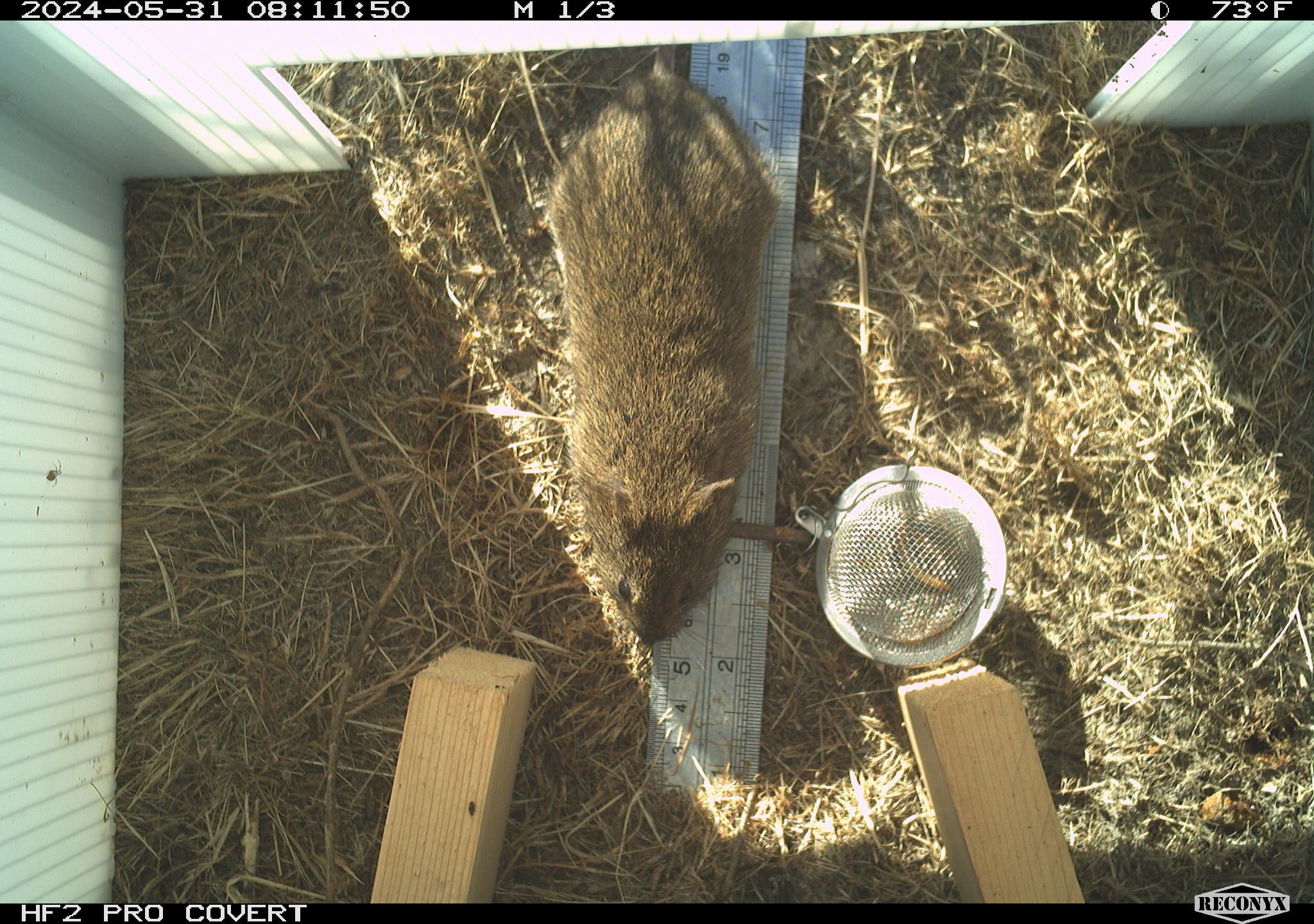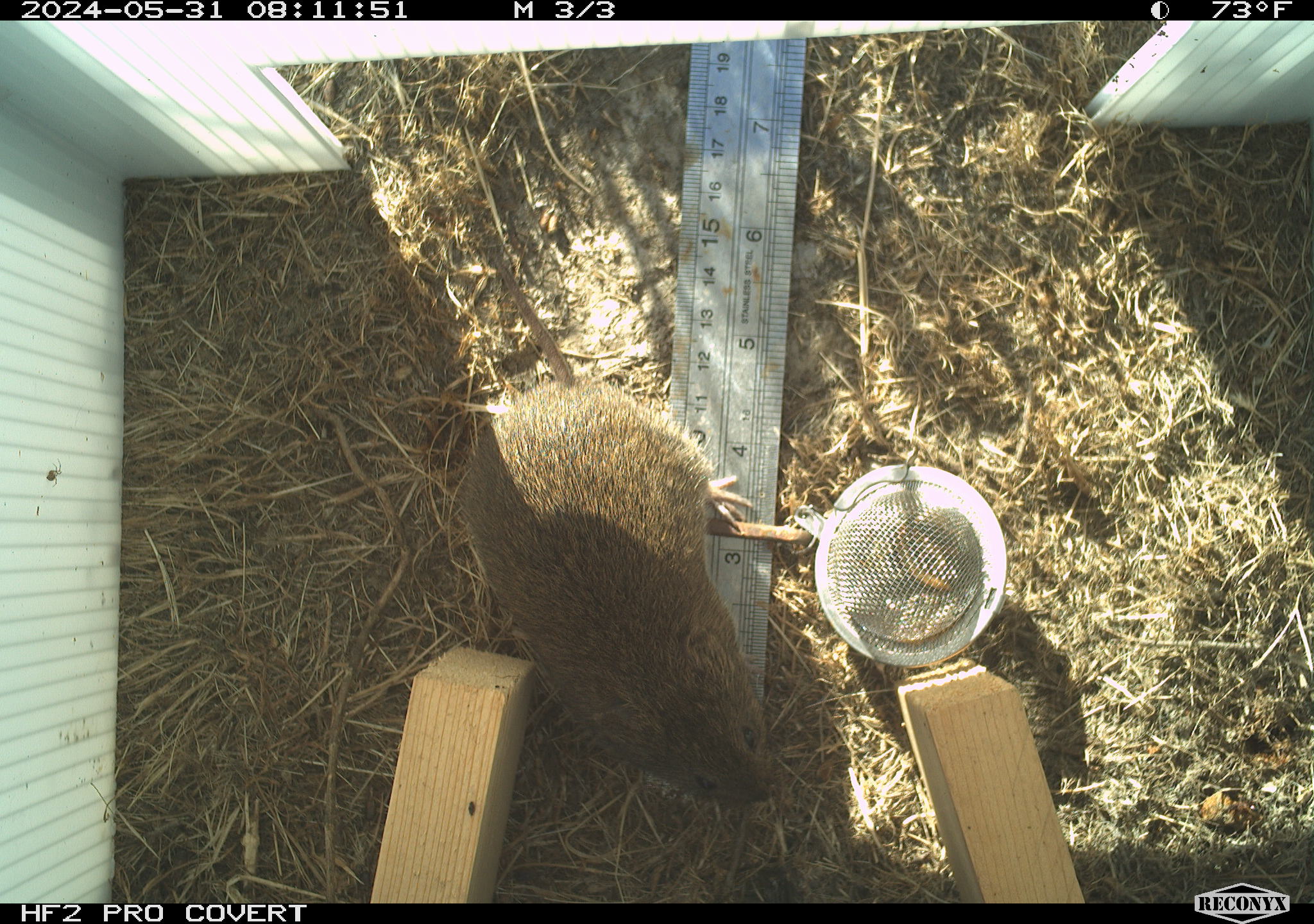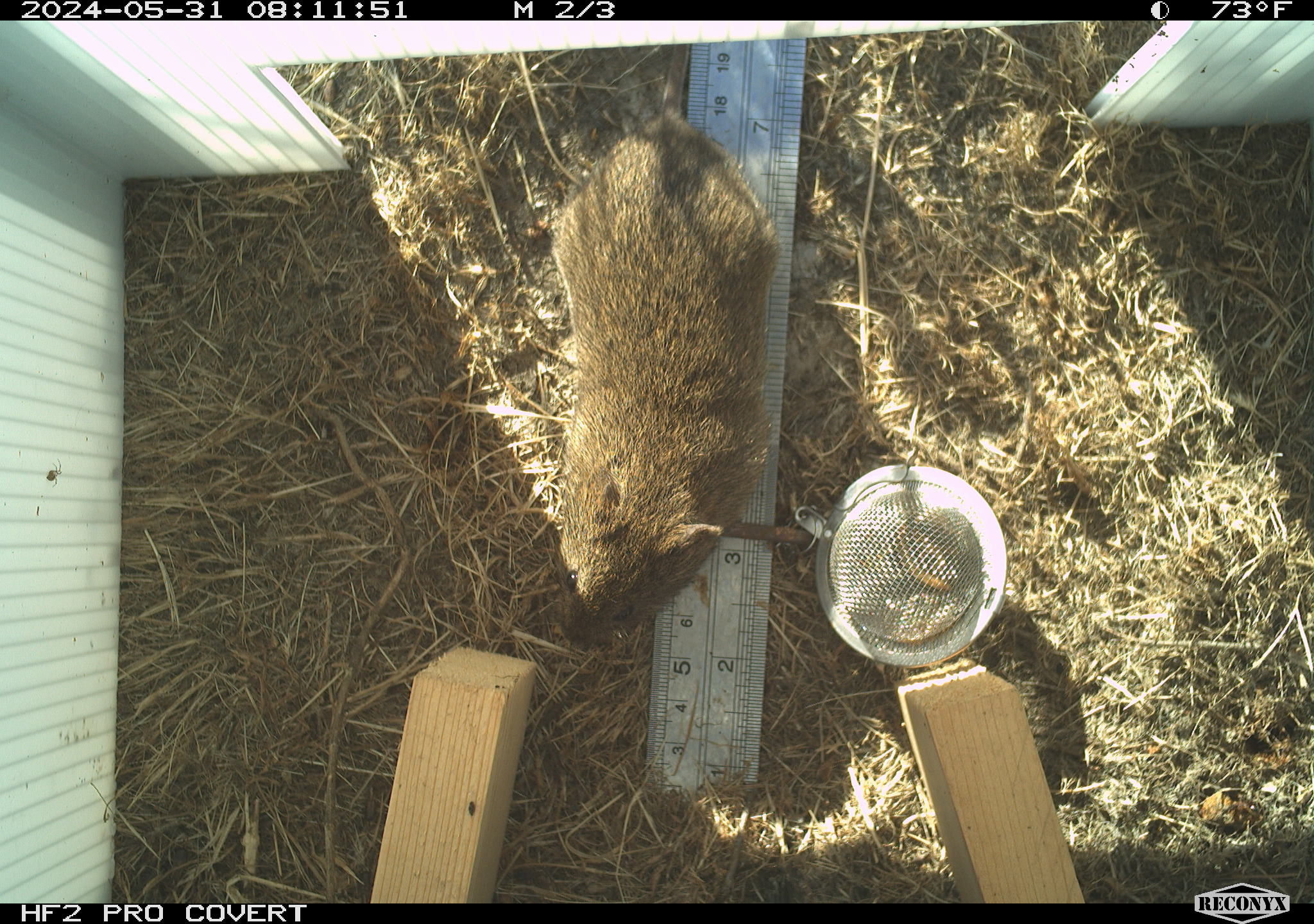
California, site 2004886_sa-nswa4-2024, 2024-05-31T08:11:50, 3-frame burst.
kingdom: Animalia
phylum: Chordata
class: Mammalia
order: Rodentia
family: Cricetidae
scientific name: Arvicolinae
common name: voles, lemmings, and muskrats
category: arvicolinae subfamily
Arvicolinae subfamily (voles, lemmings, and muskrats) (Arvicolinae).